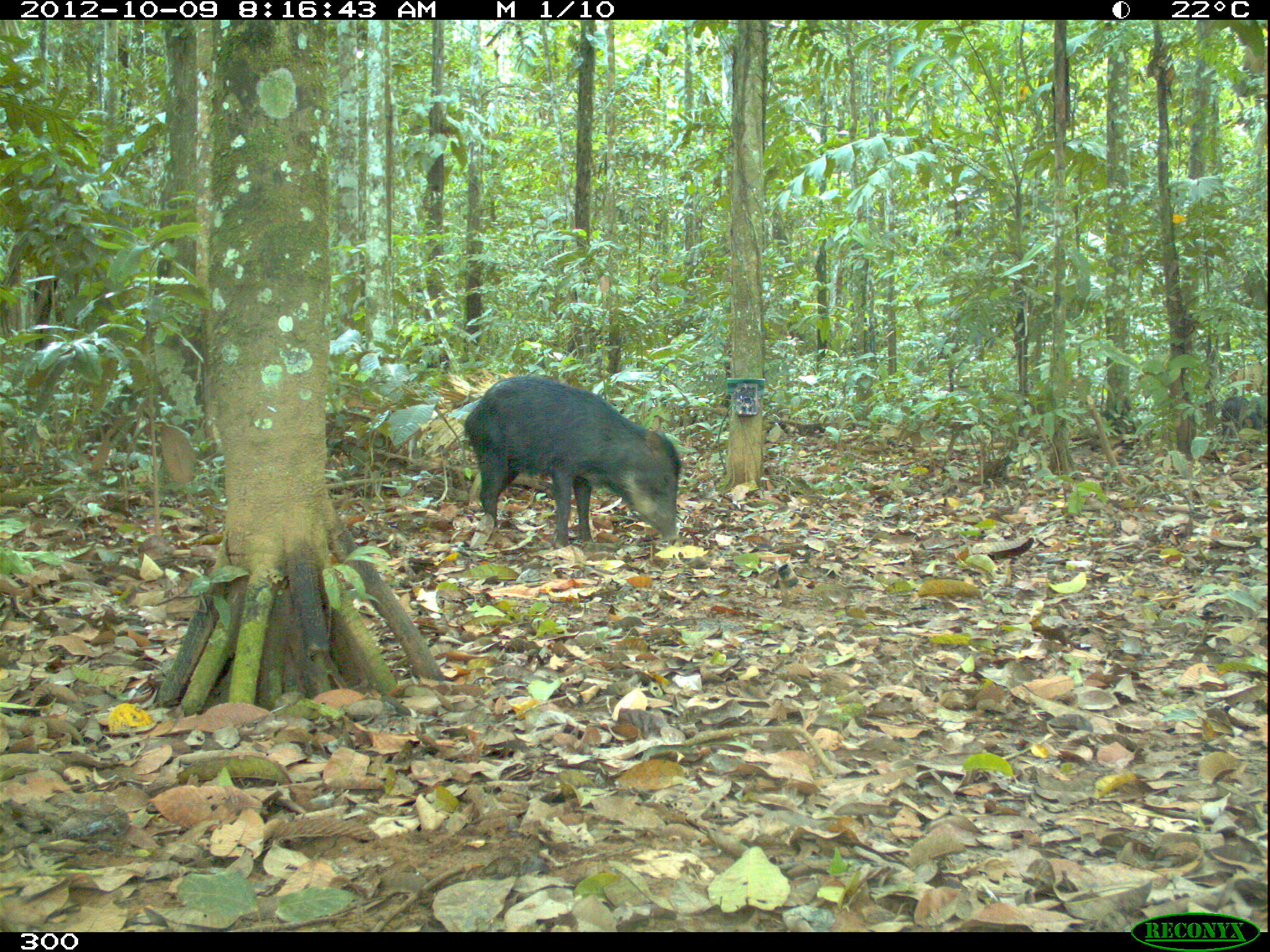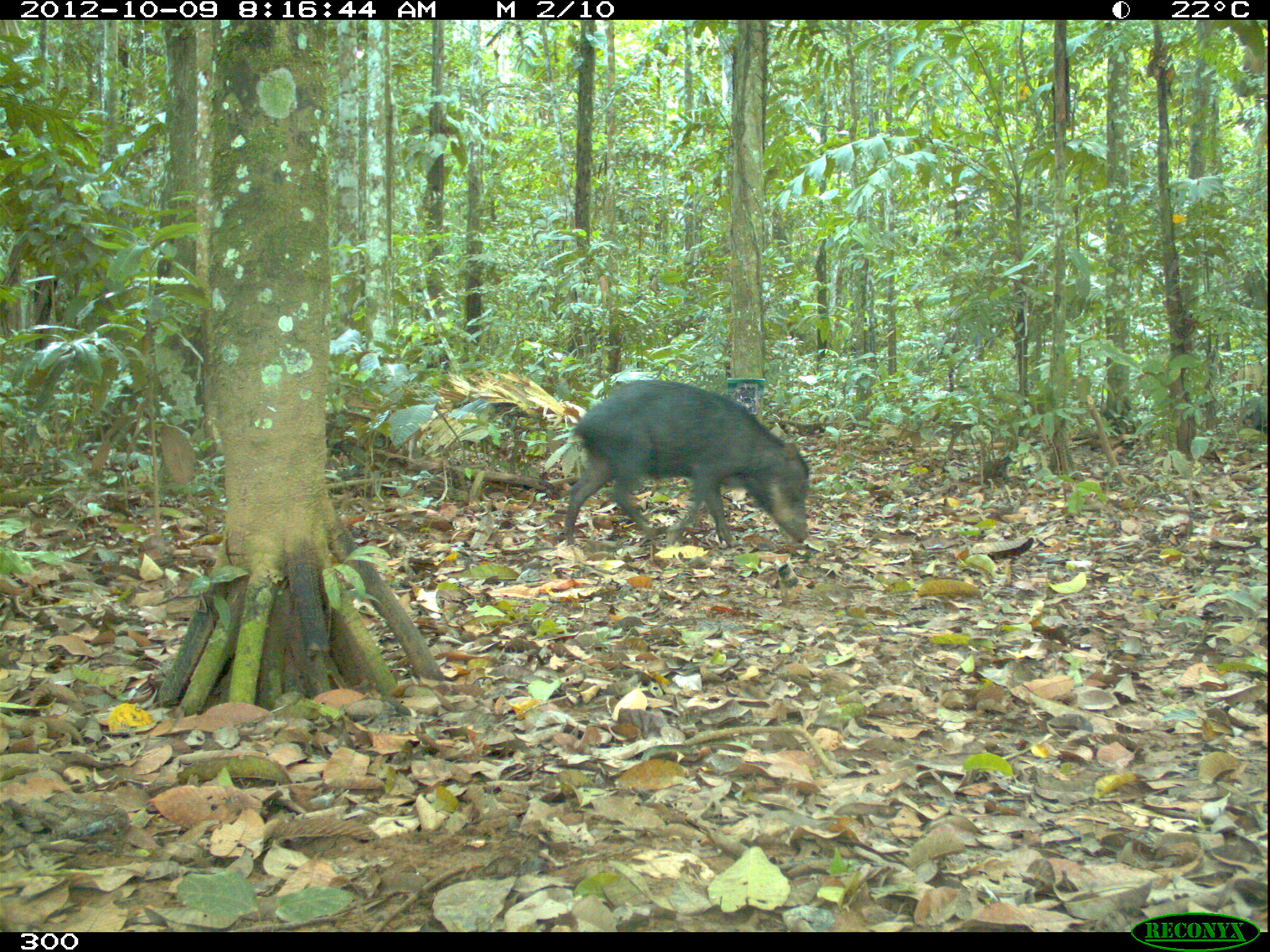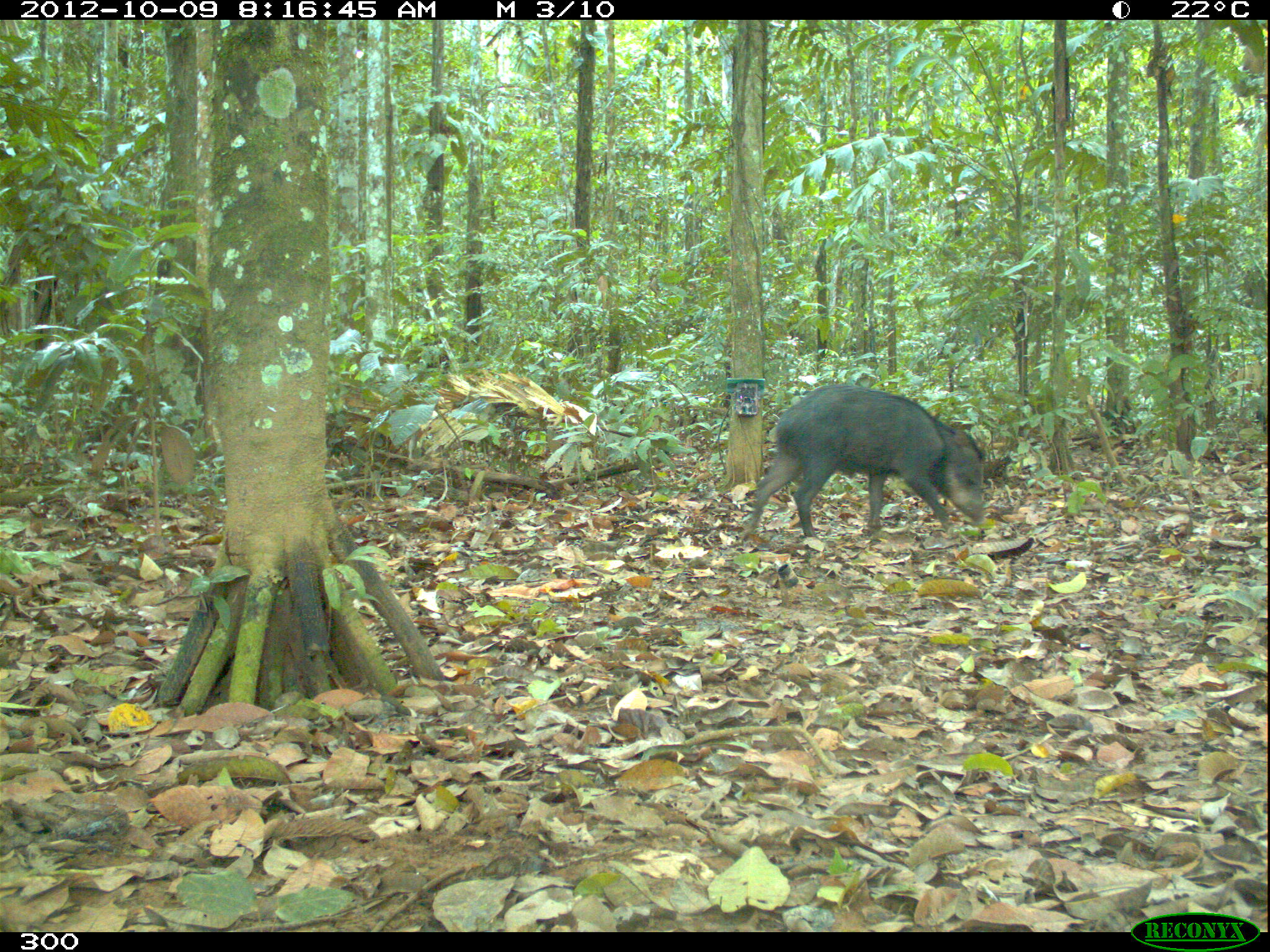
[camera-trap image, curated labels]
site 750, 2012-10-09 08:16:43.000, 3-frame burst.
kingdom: Animalia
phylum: Chordata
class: Mammalia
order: Artiodactyla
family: Tayassuidae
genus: Tayassu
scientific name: Tayassu pecari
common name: white-lipped peccary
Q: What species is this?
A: Tayassu pecari (white-lipped peccary).